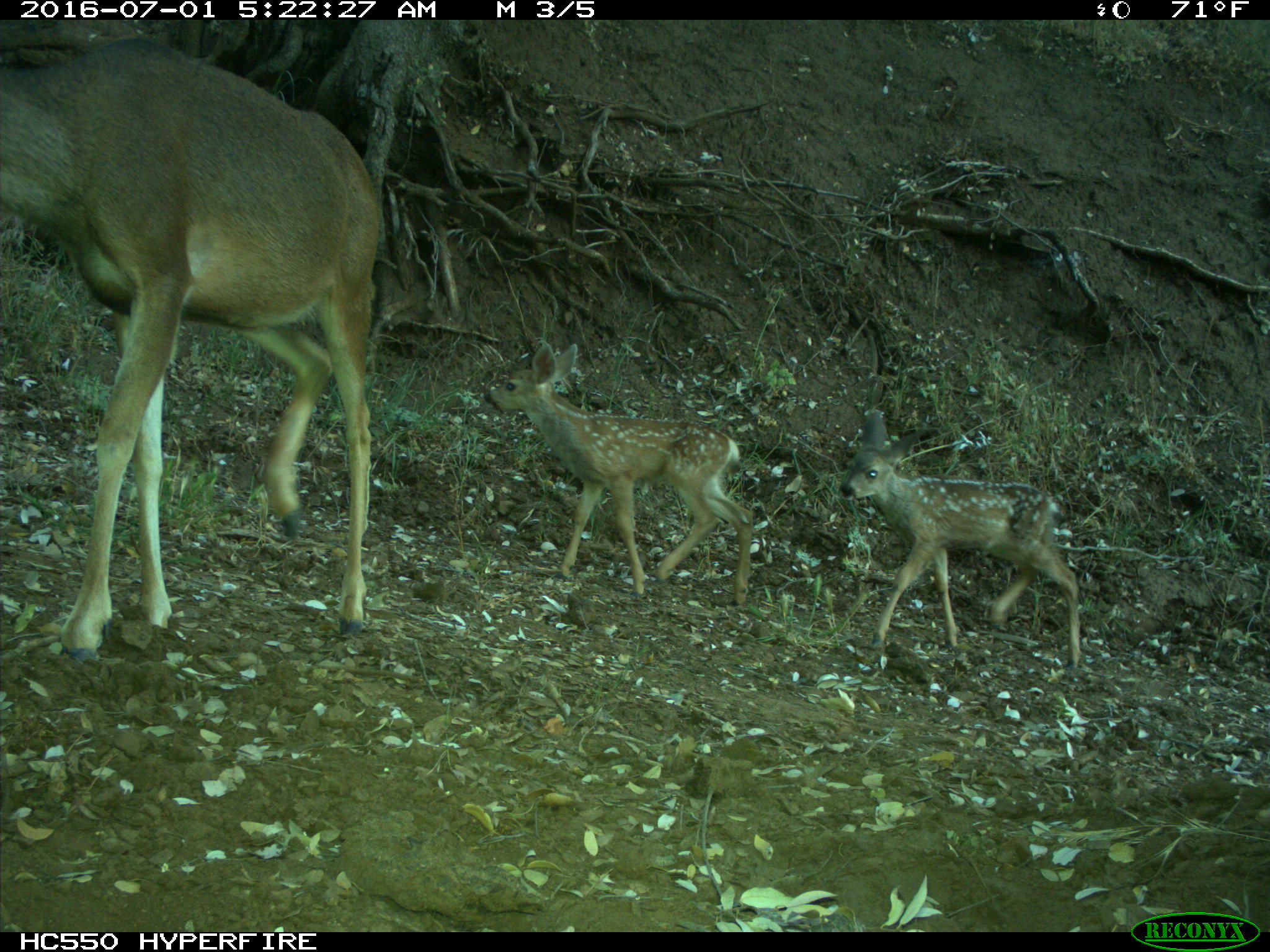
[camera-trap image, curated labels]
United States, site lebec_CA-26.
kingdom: Animalia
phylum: Chordata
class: Mammalia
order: Artiodactyla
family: Cervidae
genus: Odocoileus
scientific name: Odocoileus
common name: deer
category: unidentified deer